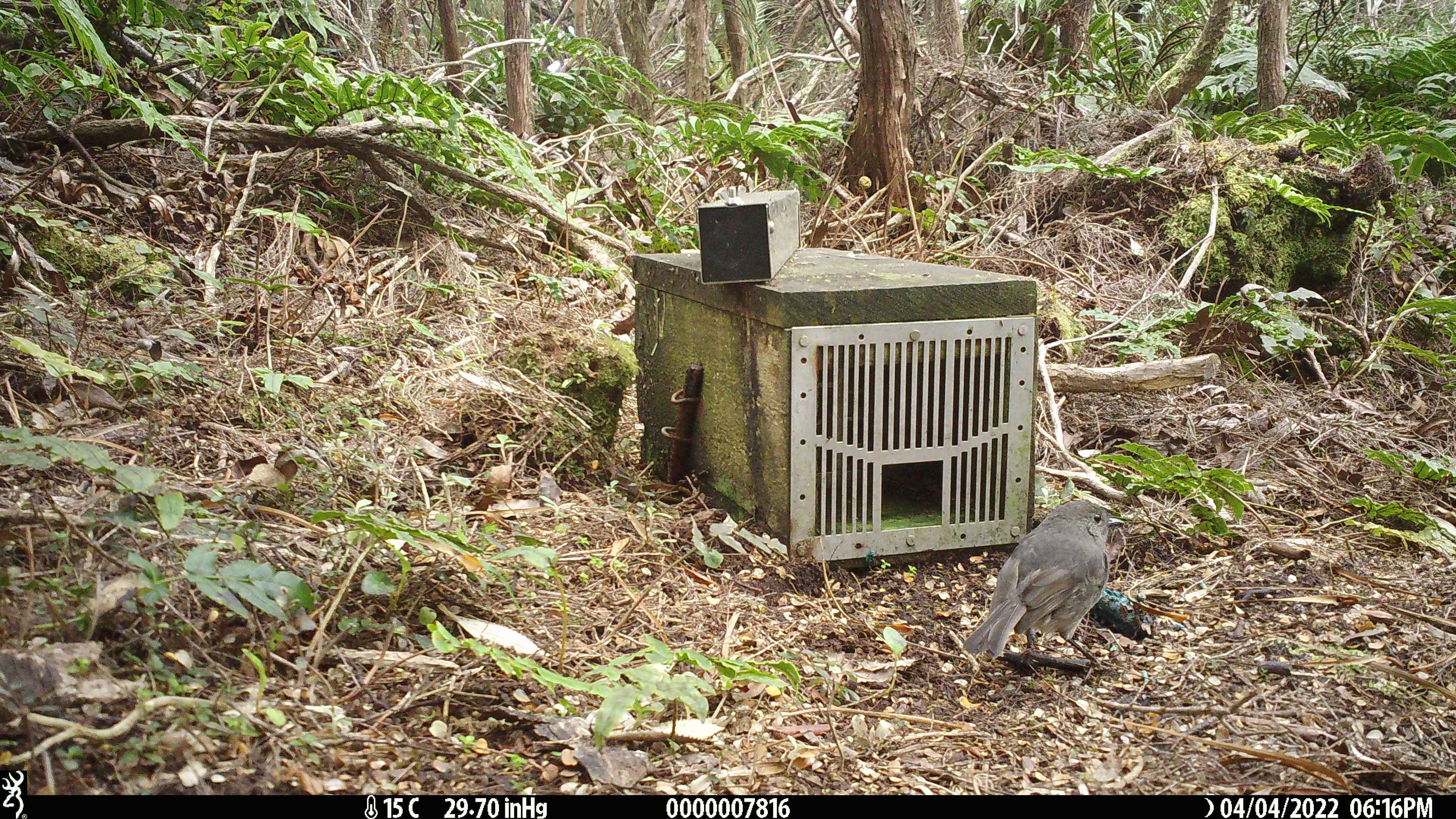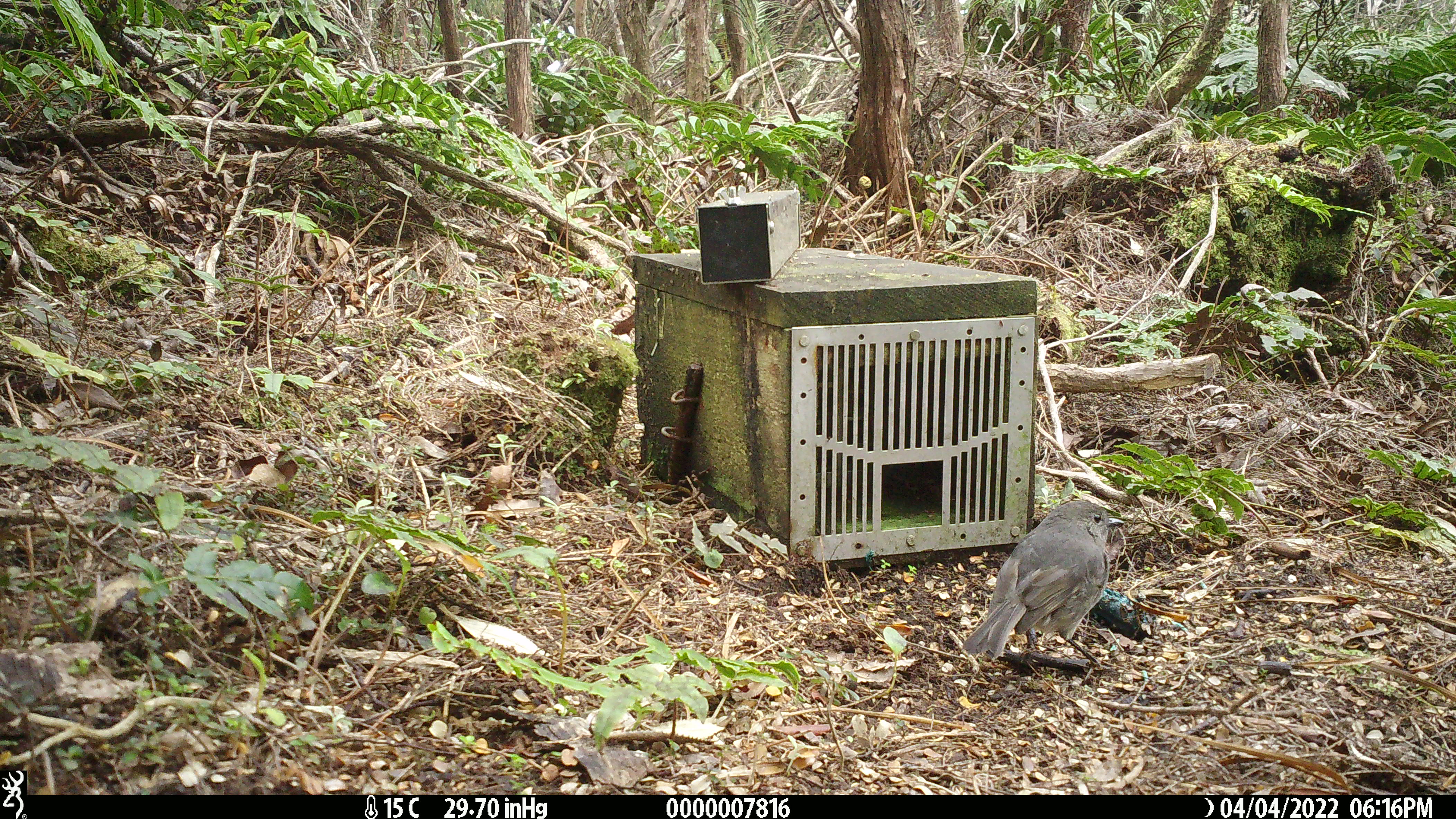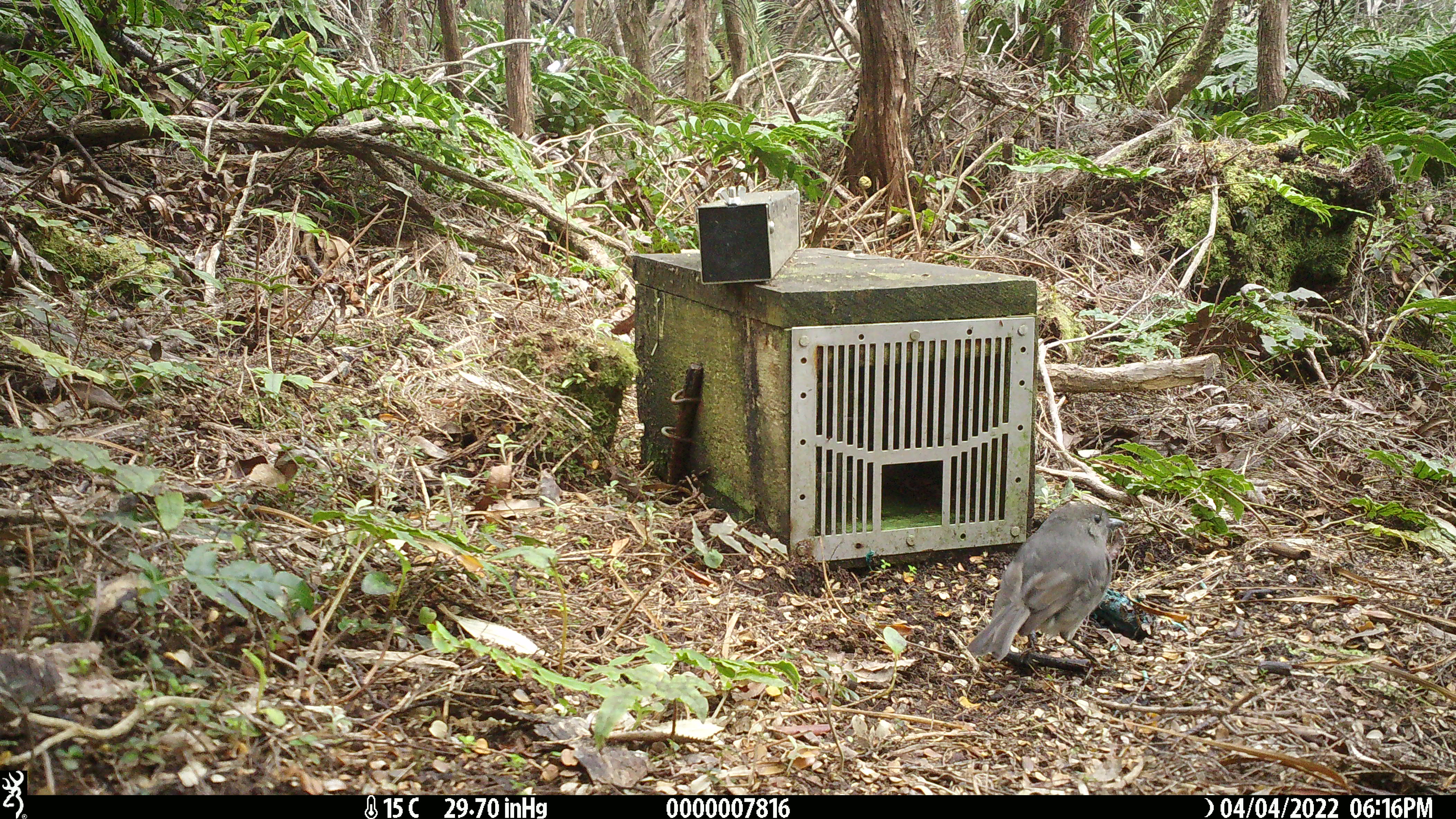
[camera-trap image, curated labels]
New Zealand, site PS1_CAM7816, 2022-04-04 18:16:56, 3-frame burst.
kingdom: Animalia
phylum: Chordata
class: Aves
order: Passeriformes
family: Petroicidae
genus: Petroica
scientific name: Petroica australis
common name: new zealand robin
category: robin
Robin (new zealand robin) (Petroica australis).